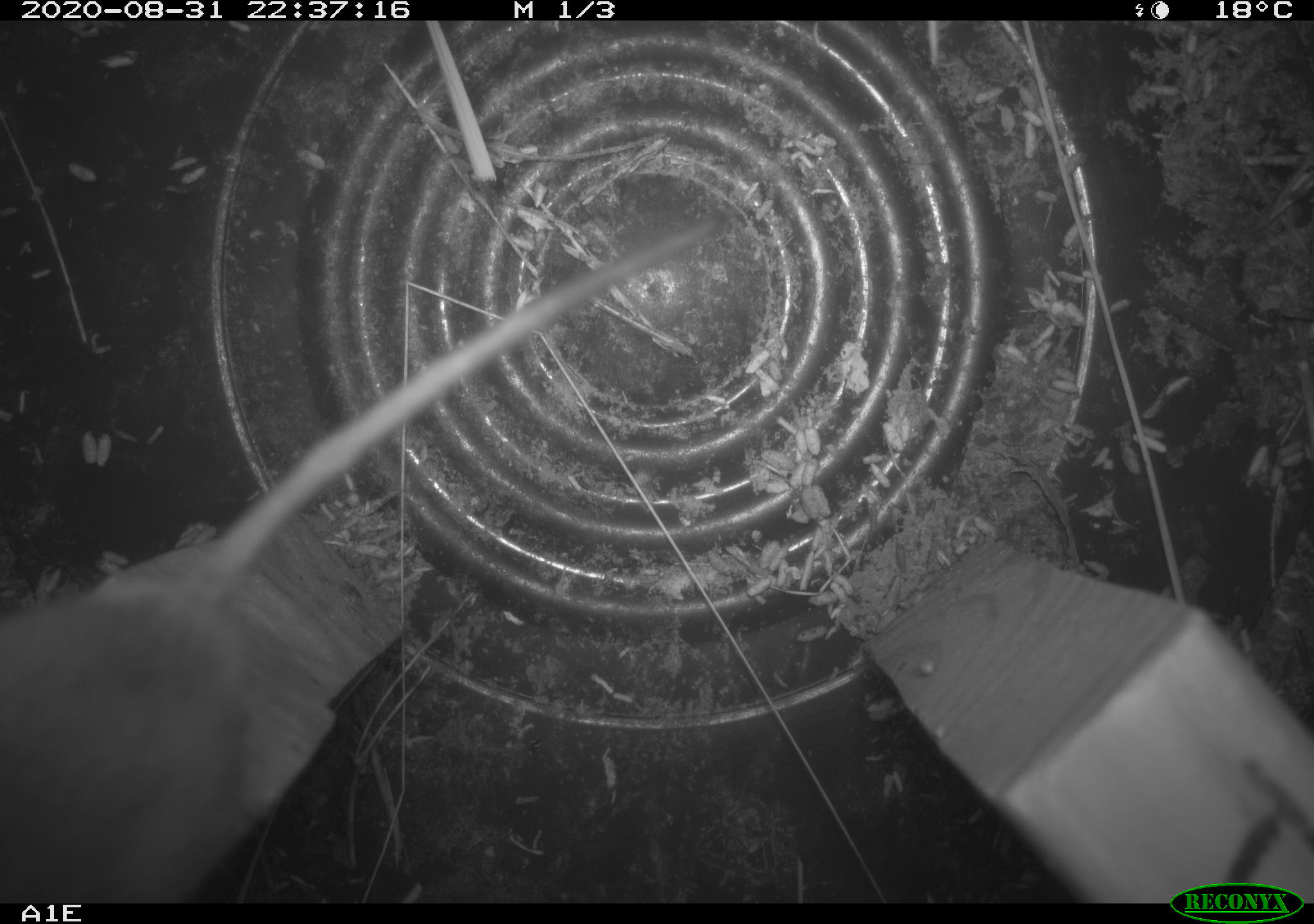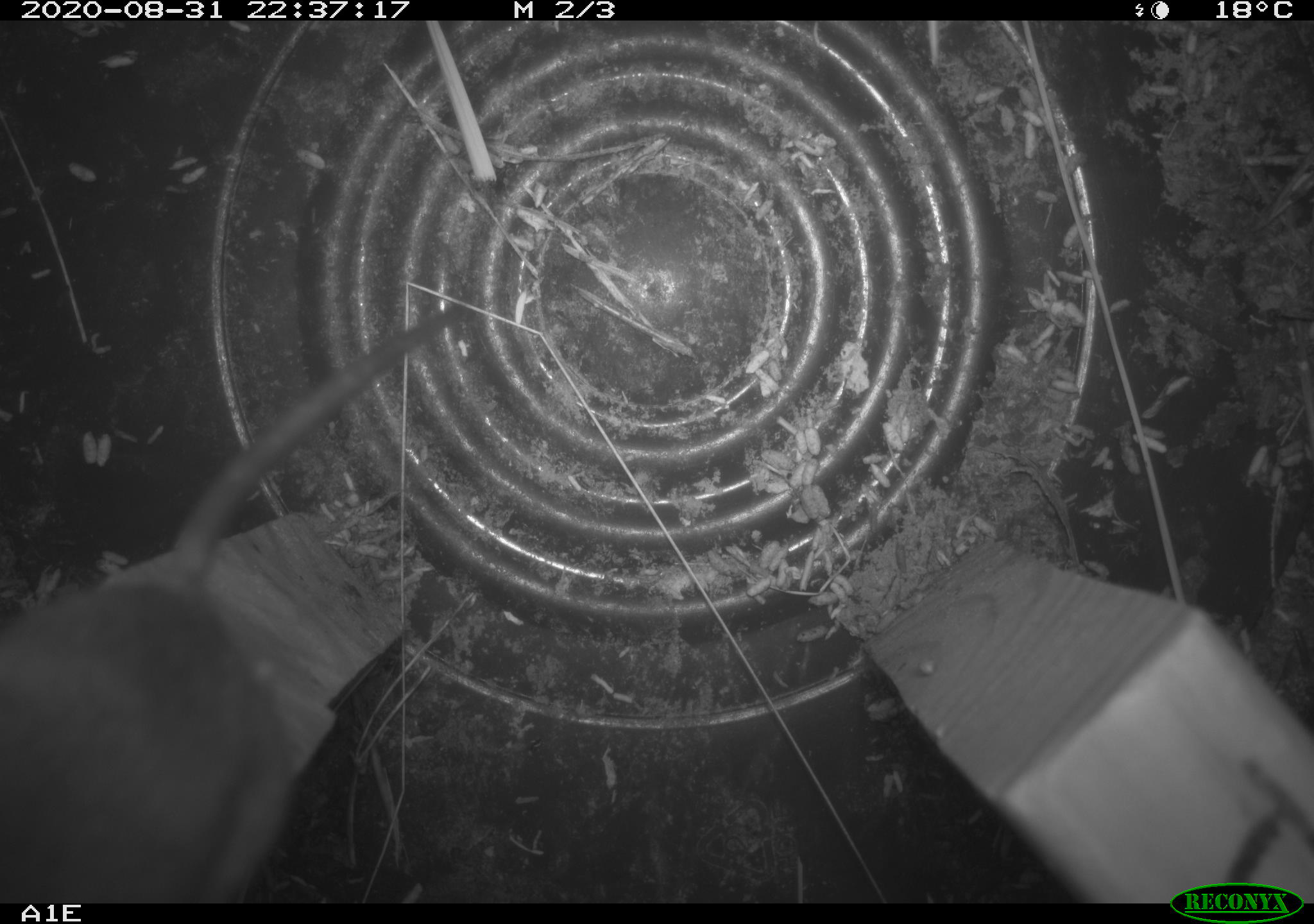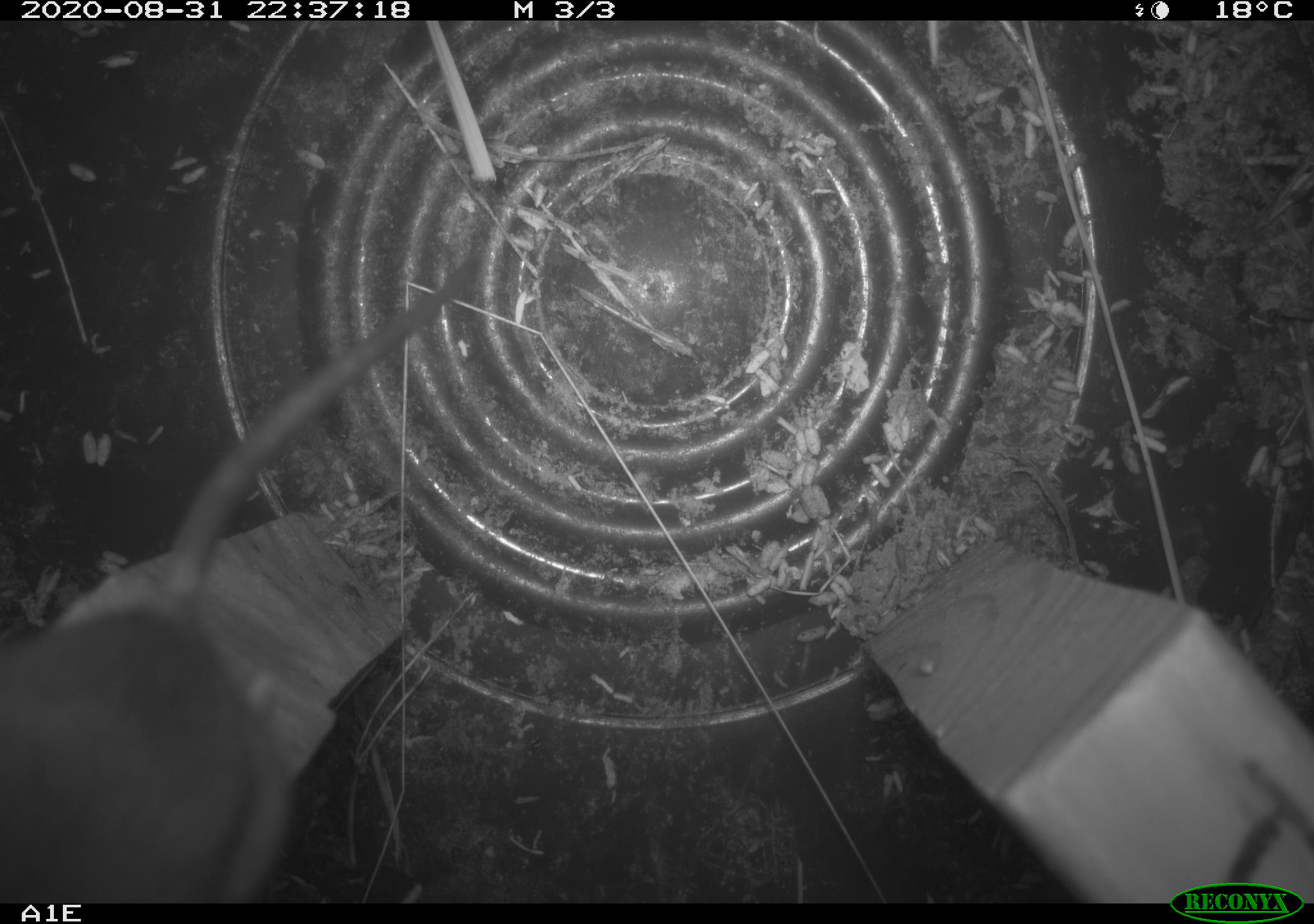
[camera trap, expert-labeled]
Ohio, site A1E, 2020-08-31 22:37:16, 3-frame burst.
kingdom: Animalia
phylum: Chordata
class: Mammalia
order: Rodentia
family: Cricetidae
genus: Peromyscus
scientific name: Peromyscus leucopus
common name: white-footed mouse